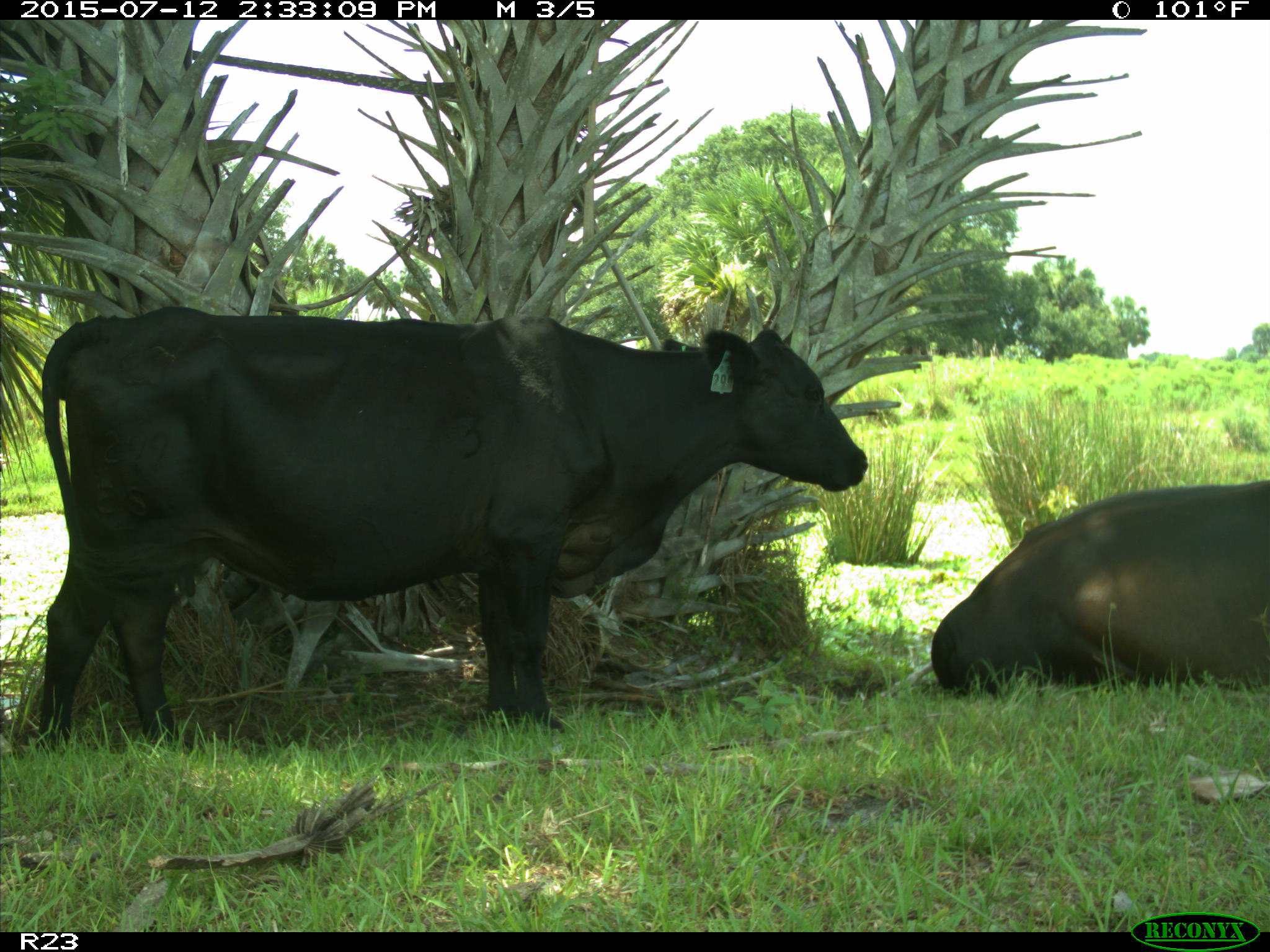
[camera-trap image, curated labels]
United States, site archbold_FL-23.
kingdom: Animalia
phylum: Chordata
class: Mammalia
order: Artiodactyla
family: Bovidae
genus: Bos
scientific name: Bos taurus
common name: domestic cow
Bos taurus (domestic cow).